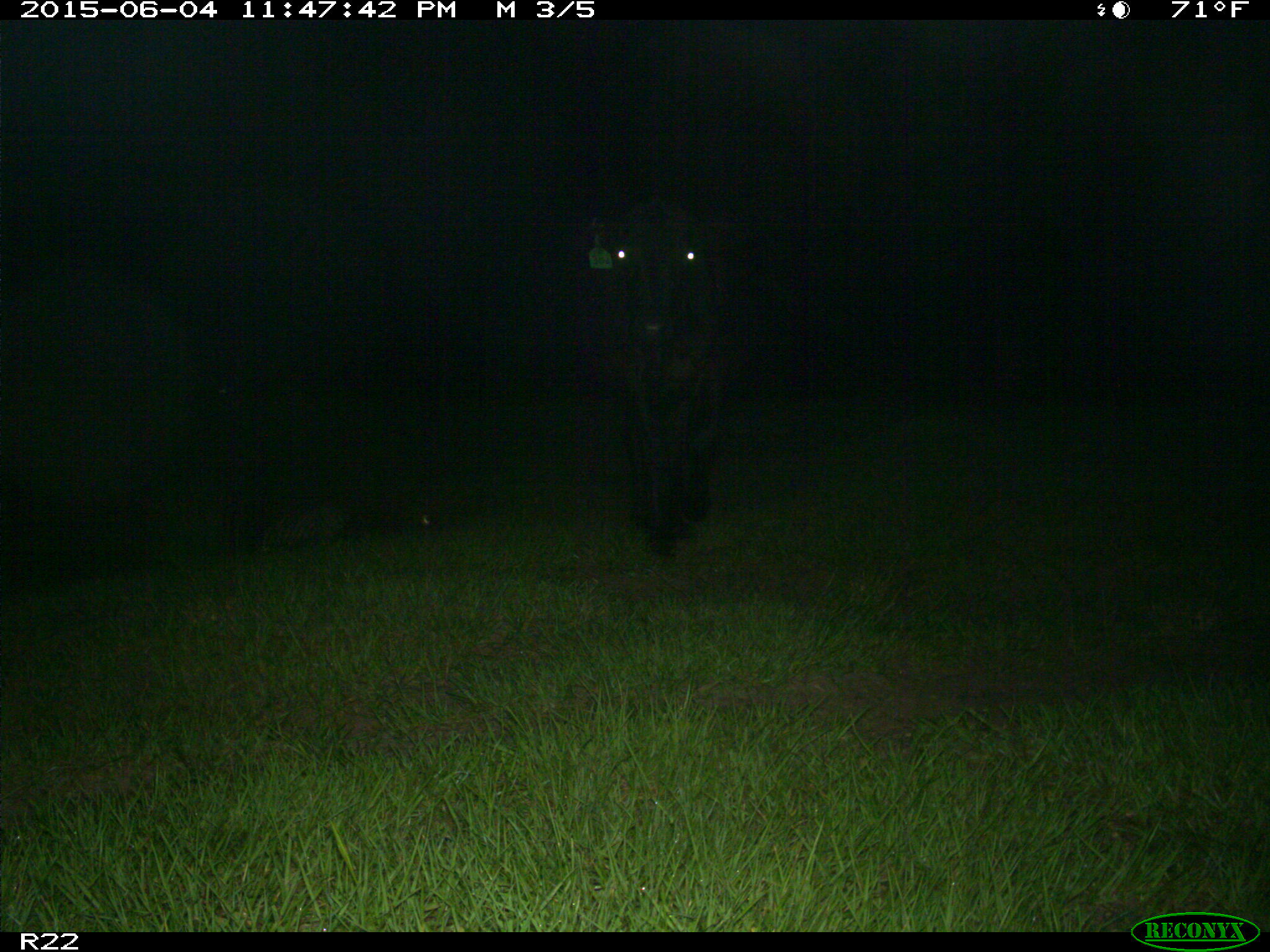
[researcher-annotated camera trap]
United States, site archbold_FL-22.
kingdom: Animalia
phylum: Chordata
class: Mammalia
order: Artiodactyla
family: Bovidae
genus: Bos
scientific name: Bos taurus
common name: domestic cow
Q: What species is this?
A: Bos taurus (domestic cow).